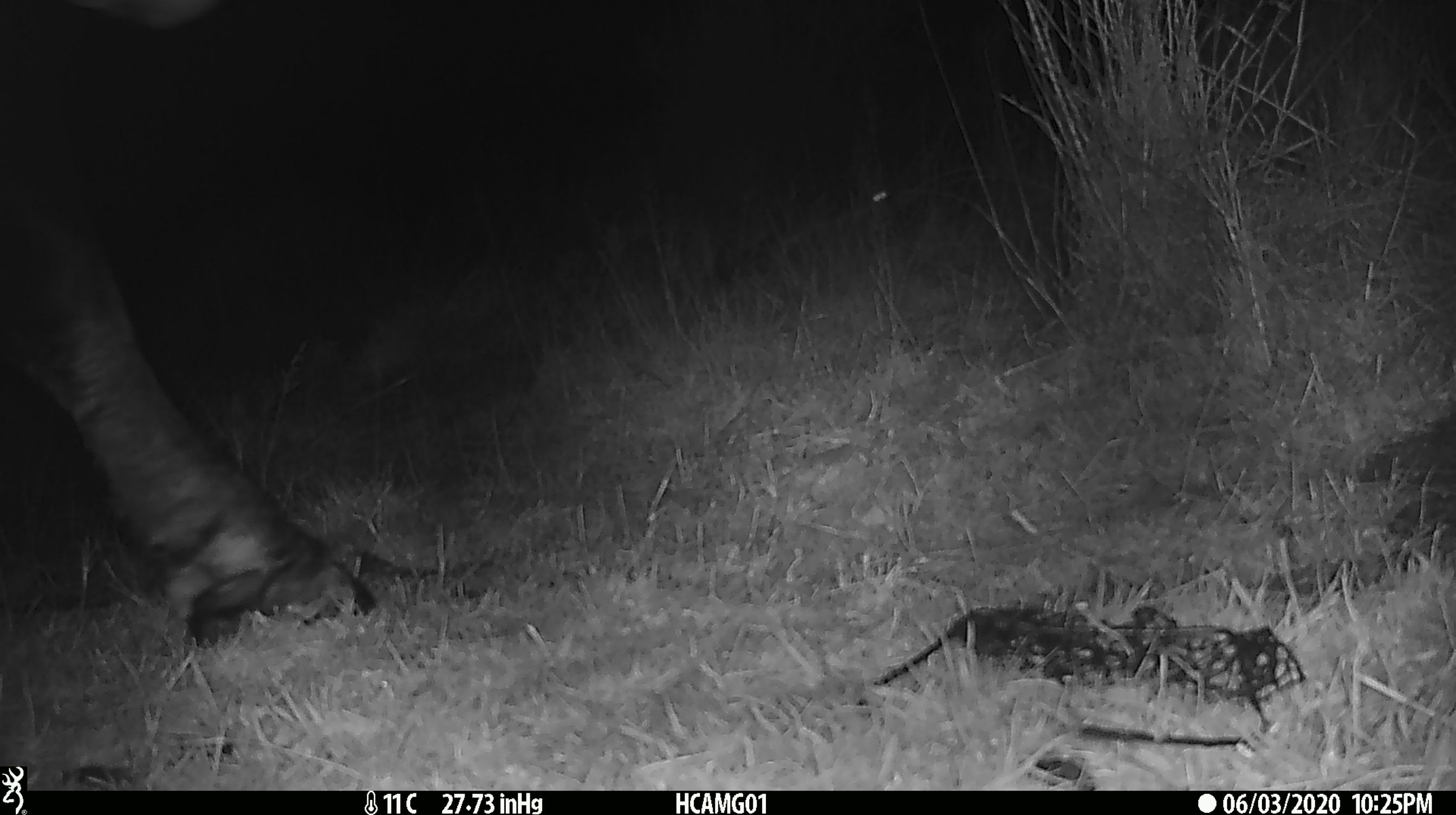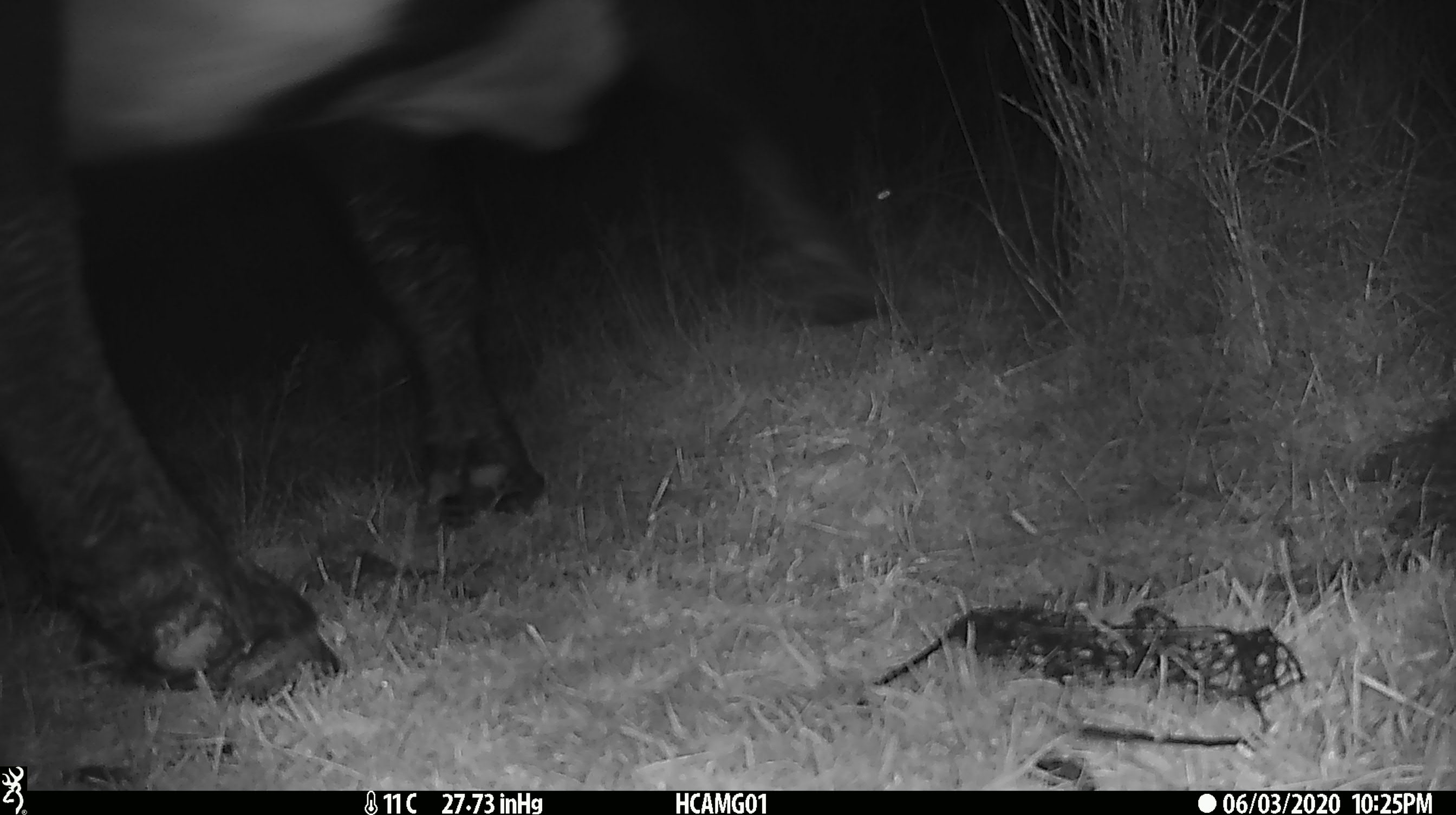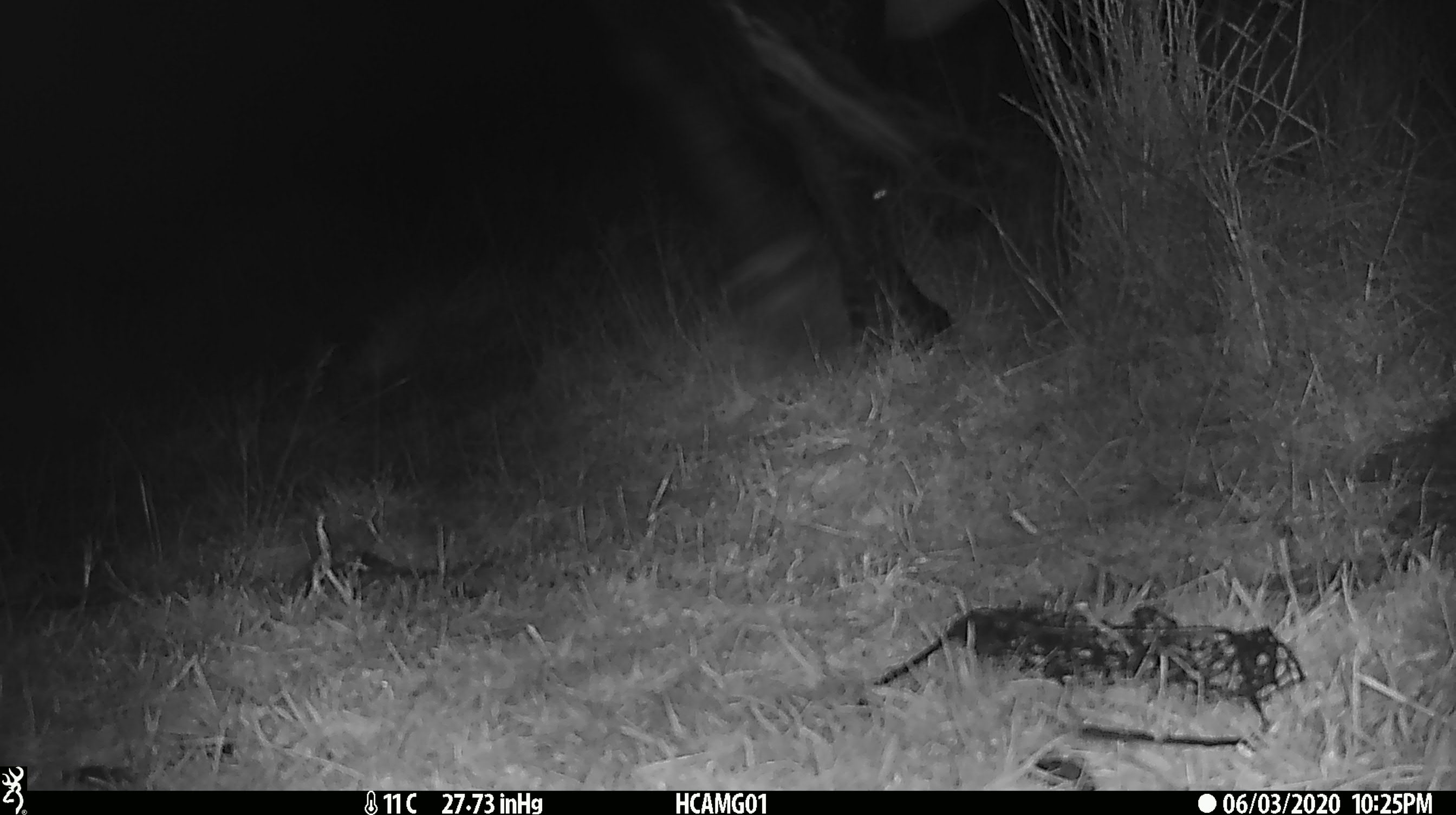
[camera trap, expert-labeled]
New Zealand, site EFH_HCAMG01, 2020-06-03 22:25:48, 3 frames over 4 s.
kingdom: Animalia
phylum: Chordata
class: Mammalia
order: Artiodactyla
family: Bovidae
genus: Bos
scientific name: Bos taurus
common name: domestic cow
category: cow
Cow (domestic cow) (Bos taurus).